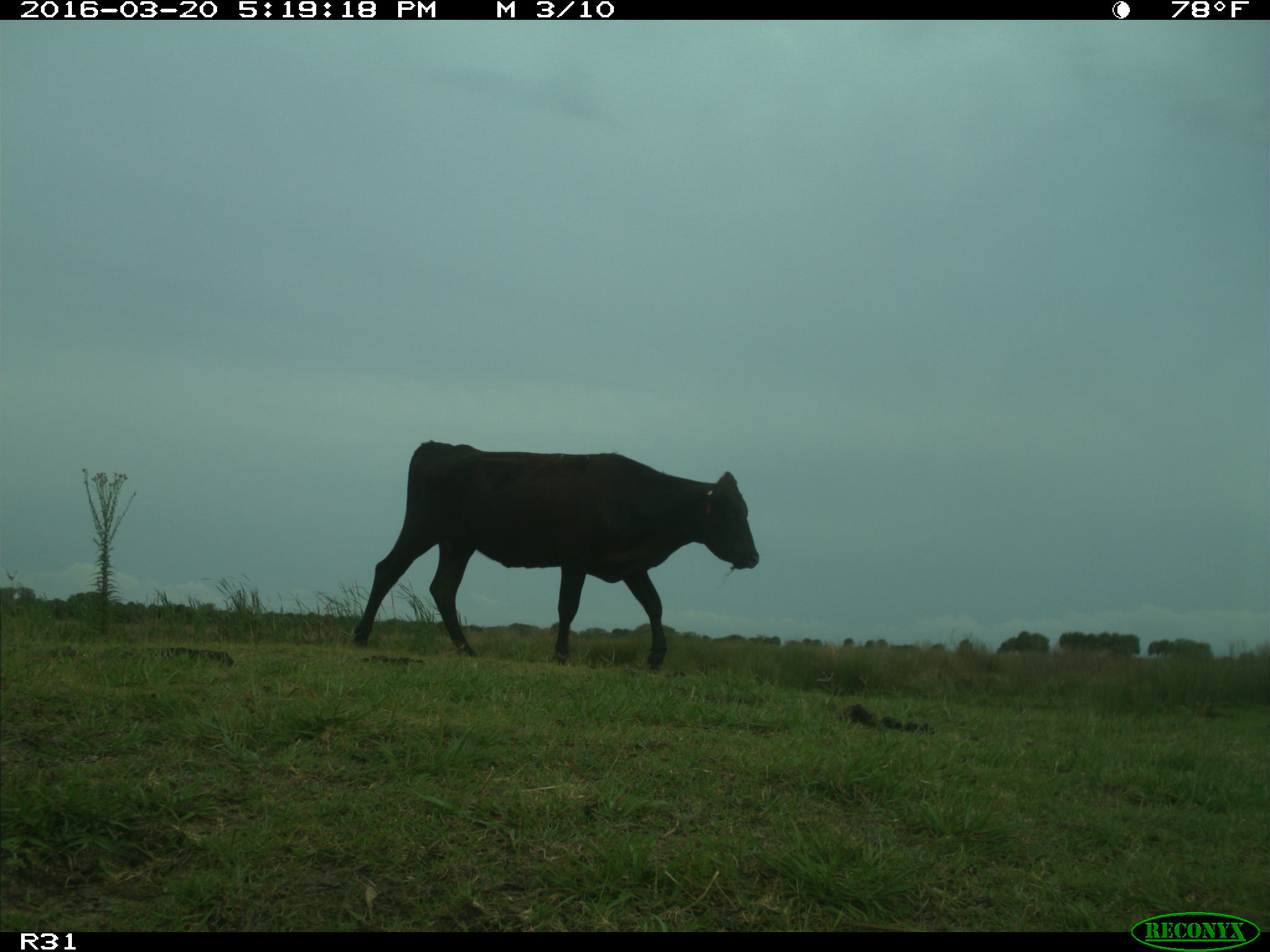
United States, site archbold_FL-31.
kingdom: Animalia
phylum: Chordata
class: Mammalia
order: Artiodactyla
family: Bovidae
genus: Bos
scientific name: Bos taurus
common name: domestic cow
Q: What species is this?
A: Bos taurus (domestic cow).